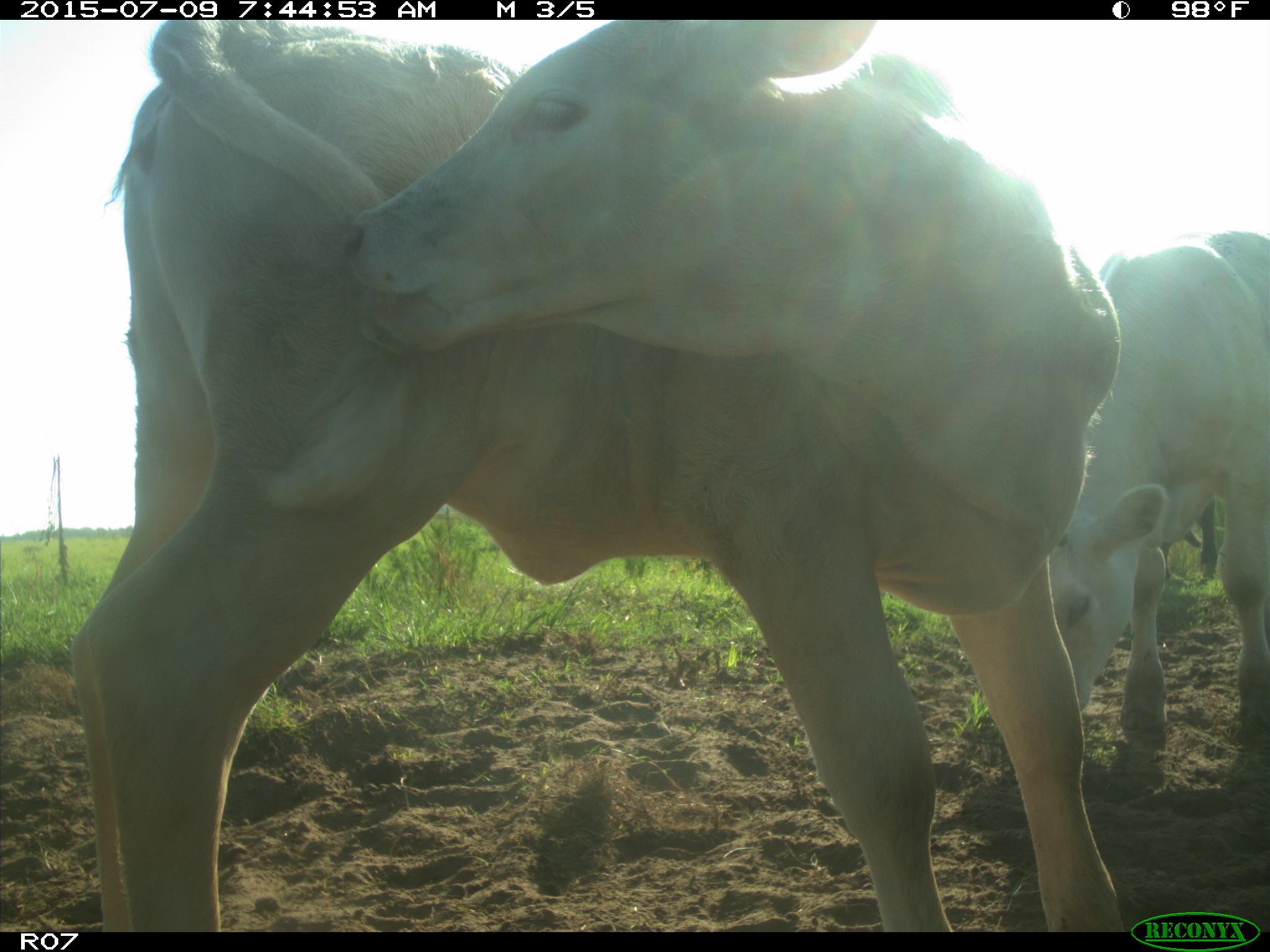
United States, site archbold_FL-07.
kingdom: Animalia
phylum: Chordata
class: Mammalia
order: Artiodactyla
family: Bovidae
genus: Bos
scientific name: Bos taurus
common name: domestic cow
Bos taurus (domestic cow).